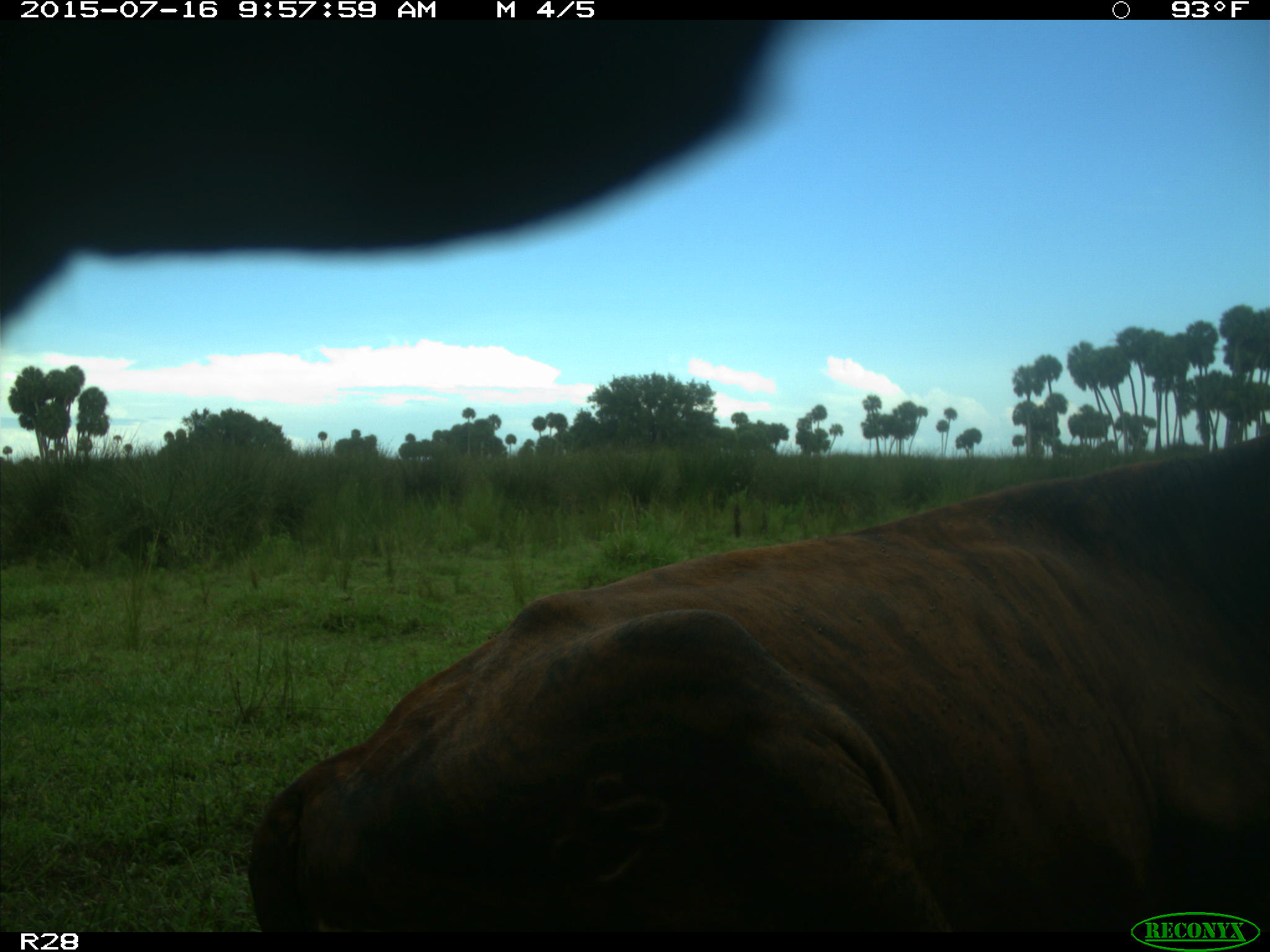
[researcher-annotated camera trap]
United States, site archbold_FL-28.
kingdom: Animalia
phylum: Chordata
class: Mammalia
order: Artiodactyla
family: Bovidae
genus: Bos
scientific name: Bos taurus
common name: domestic cow